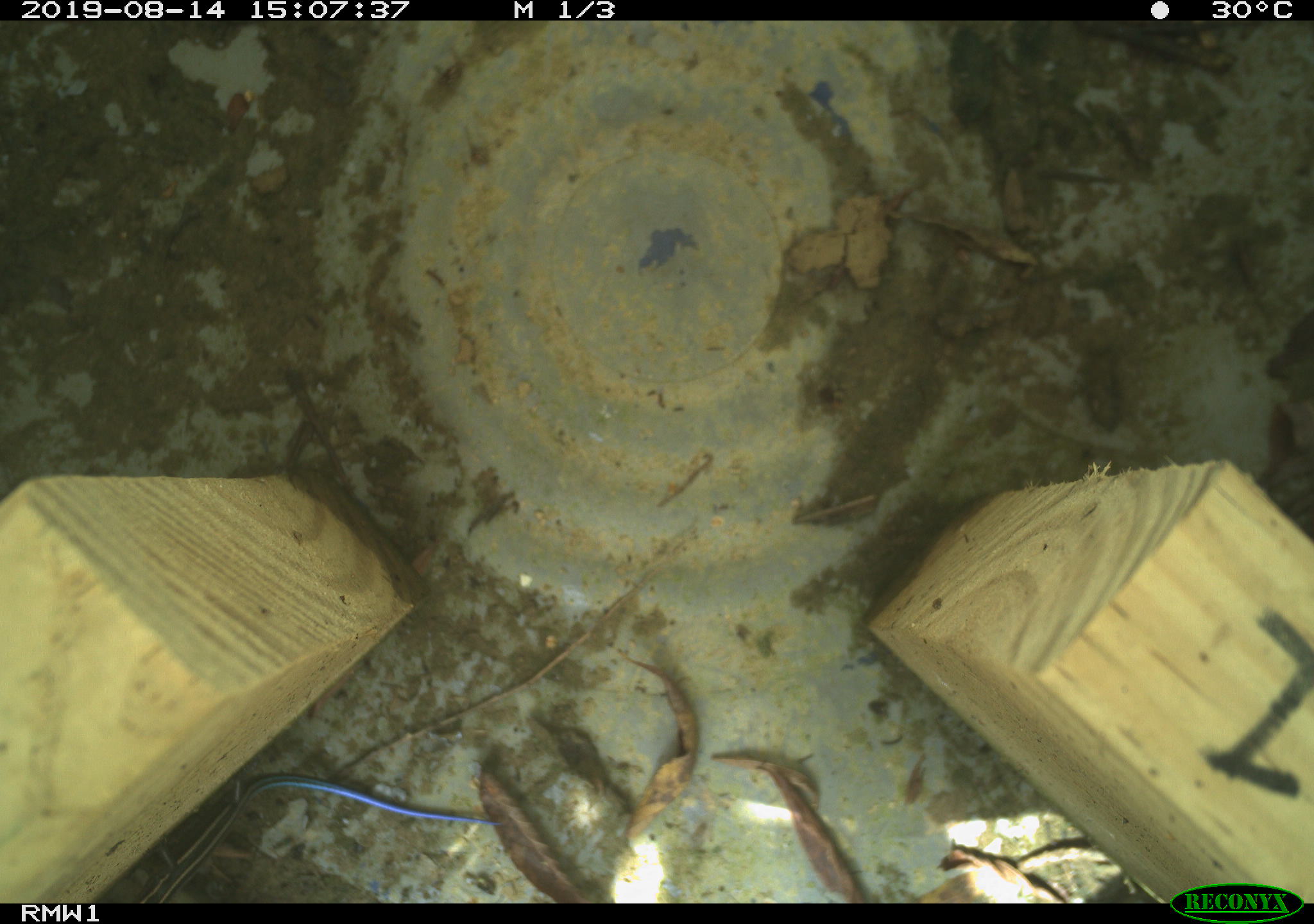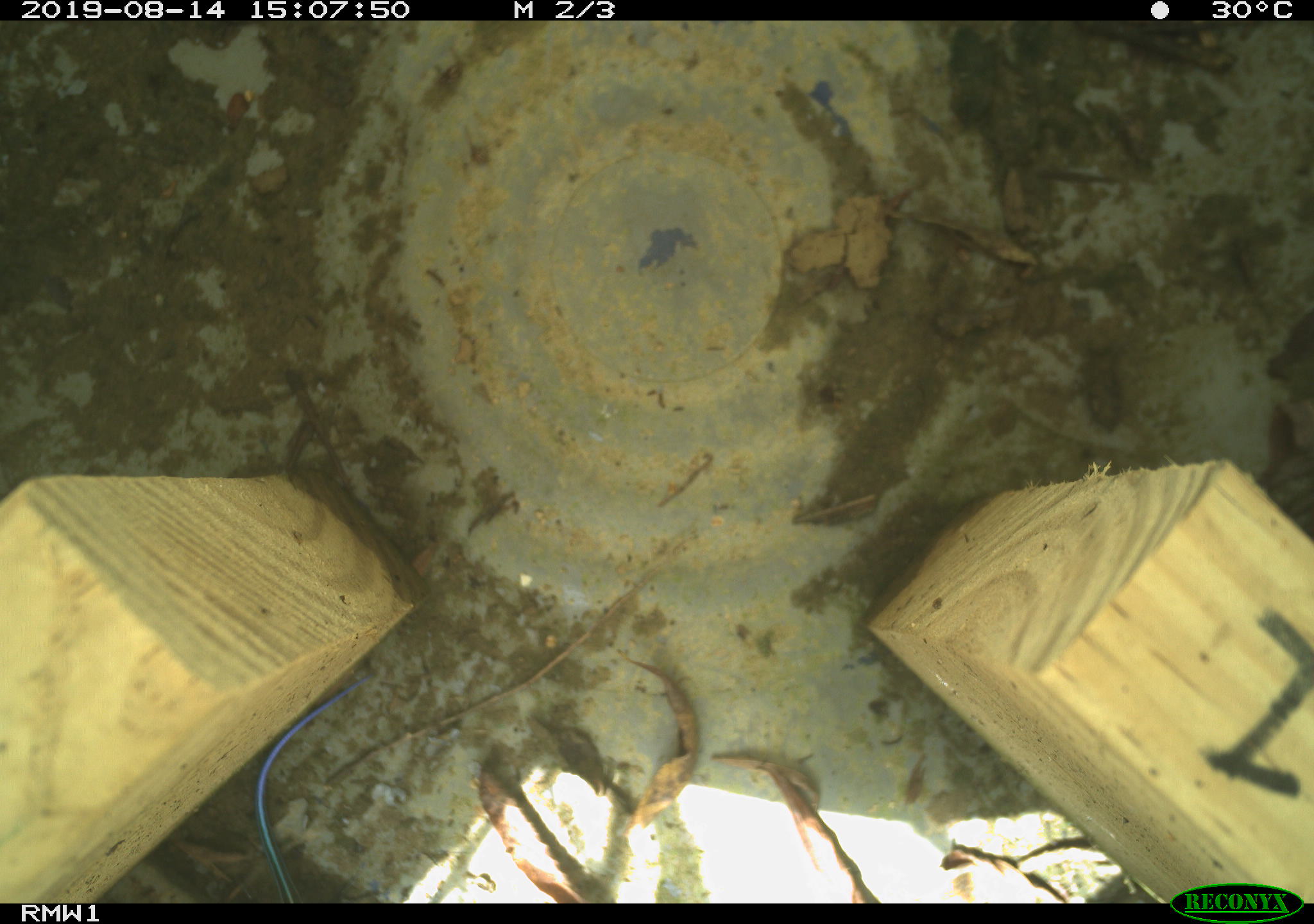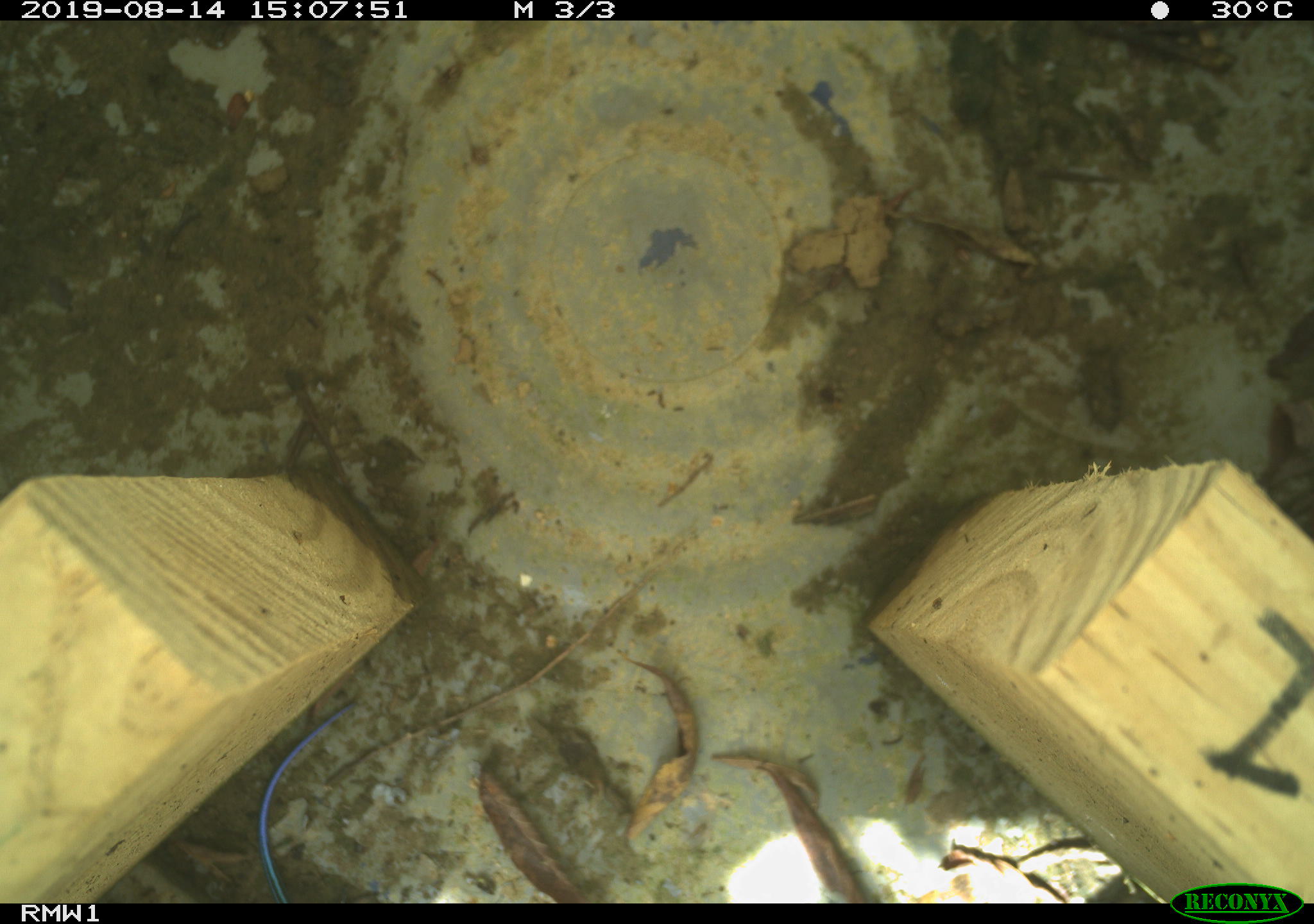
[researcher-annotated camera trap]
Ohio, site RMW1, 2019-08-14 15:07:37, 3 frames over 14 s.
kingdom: Animalia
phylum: Chordata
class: Reptilia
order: Squamata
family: Scincidae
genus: Plestiodon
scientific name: Plestiodon fasciatus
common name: common five-lined skink